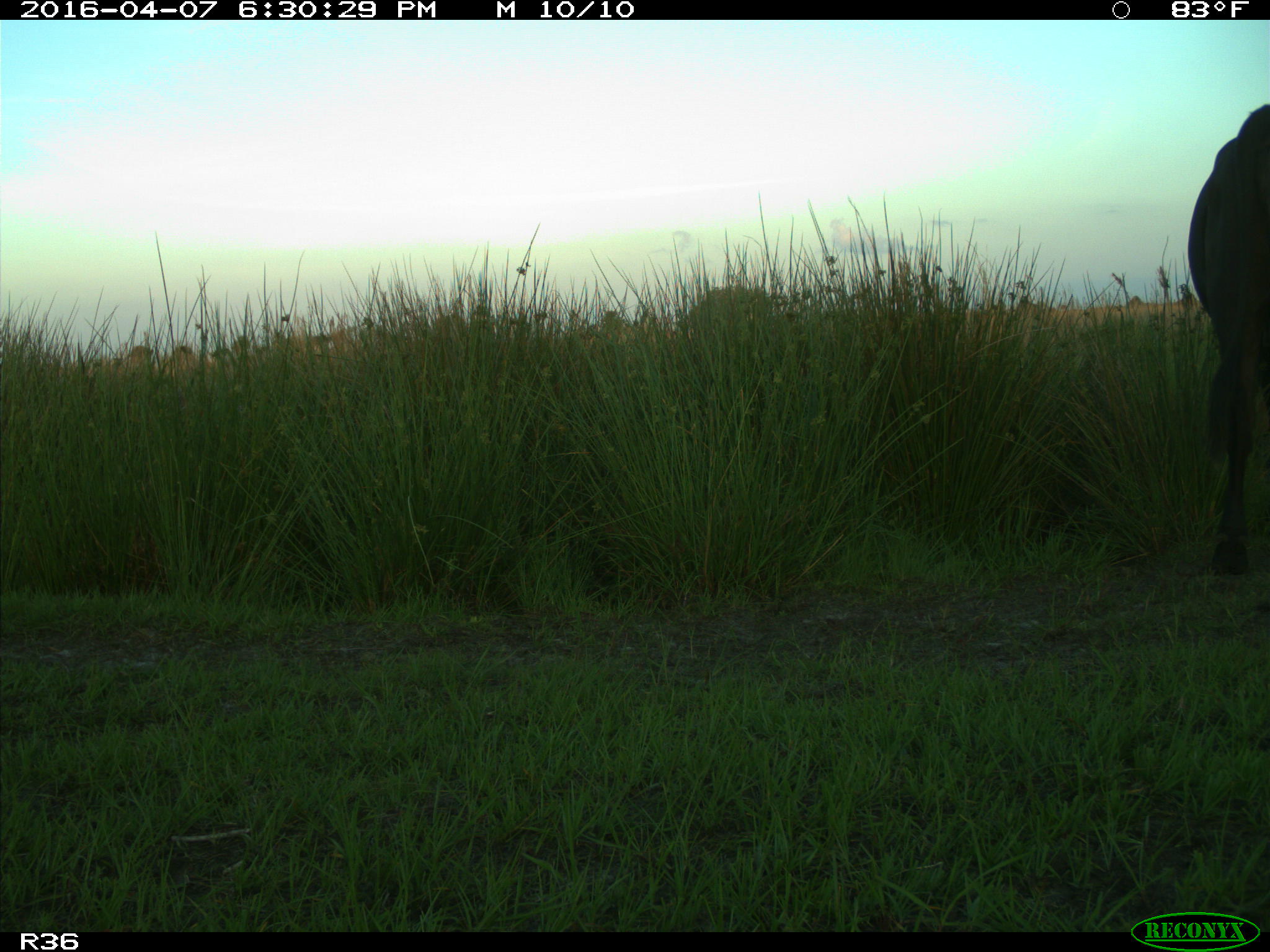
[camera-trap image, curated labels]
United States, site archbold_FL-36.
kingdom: Animalia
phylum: Chordata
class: Mammalia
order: Artiodactyla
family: Bovidae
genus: Bos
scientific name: Bos taurus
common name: domestic cow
Bos taurus (domestic cow).